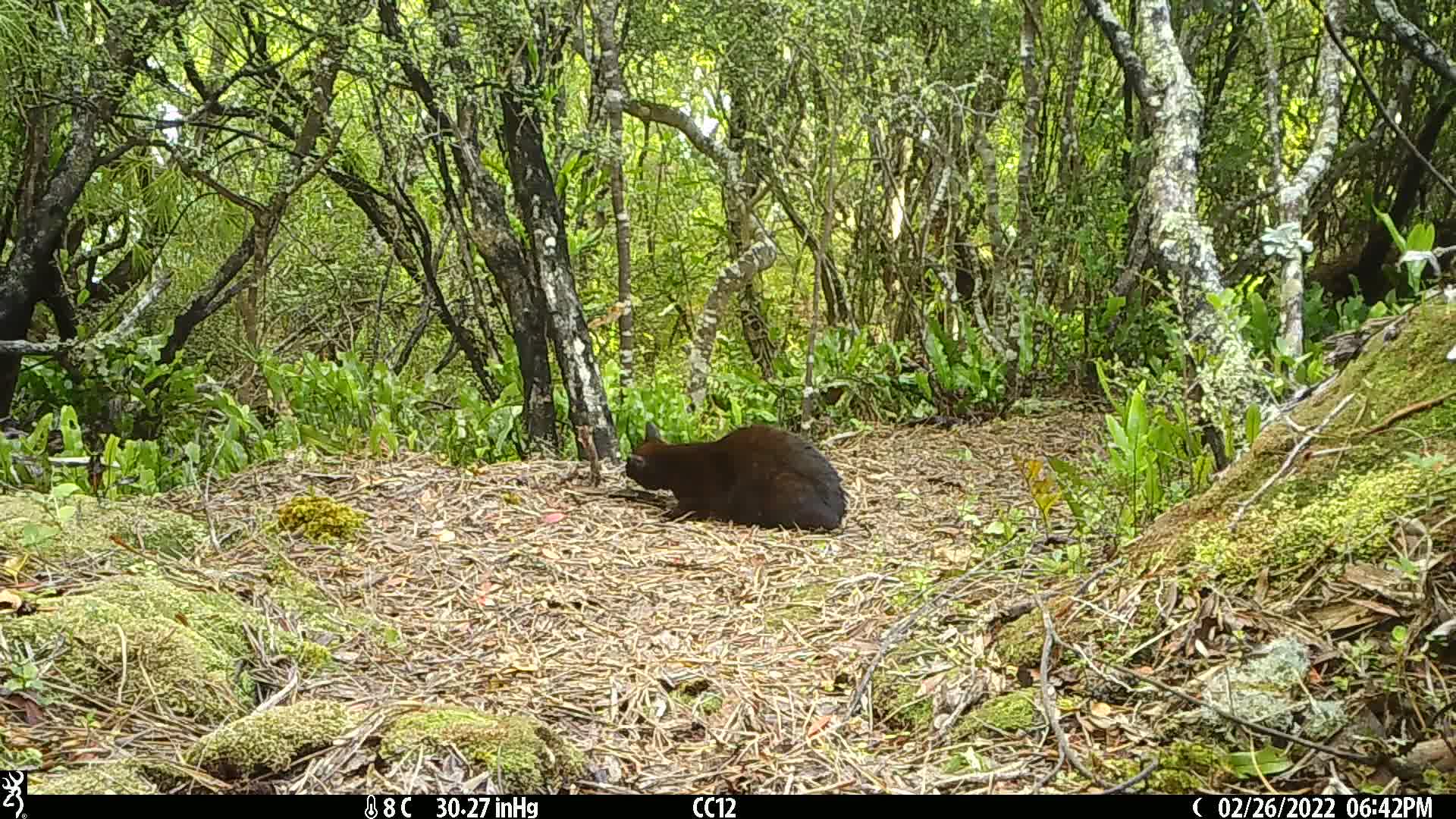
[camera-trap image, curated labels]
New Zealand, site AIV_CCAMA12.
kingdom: Animalia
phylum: Chordata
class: Mammalia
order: Carnivora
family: Felidae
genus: Felis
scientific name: Felis catus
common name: domestic cat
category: cat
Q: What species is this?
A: Cat (domestic cat) (Felis catus).